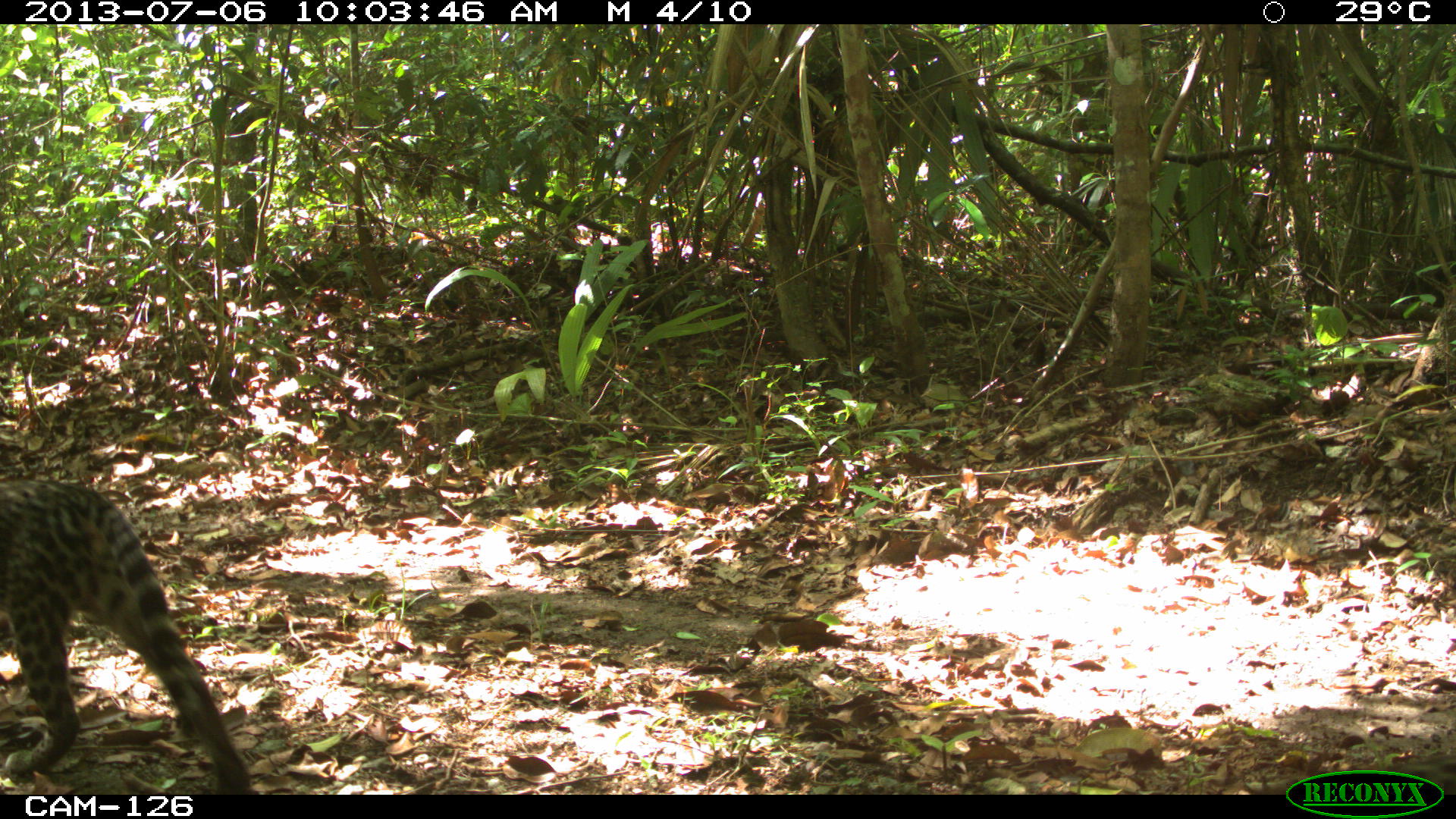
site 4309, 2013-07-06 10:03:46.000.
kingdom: Animalia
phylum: Chordata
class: Mammalia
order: Carnivora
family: Felidae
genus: Leopardus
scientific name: Leopardus pardalis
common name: ocelot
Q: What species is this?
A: Leopardus pardalis (ocelot).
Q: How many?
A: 1.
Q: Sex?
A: Female.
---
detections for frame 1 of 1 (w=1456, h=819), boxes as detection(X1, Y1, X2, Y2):
leopardus pardalis: detection(0, 475, 264, 793)